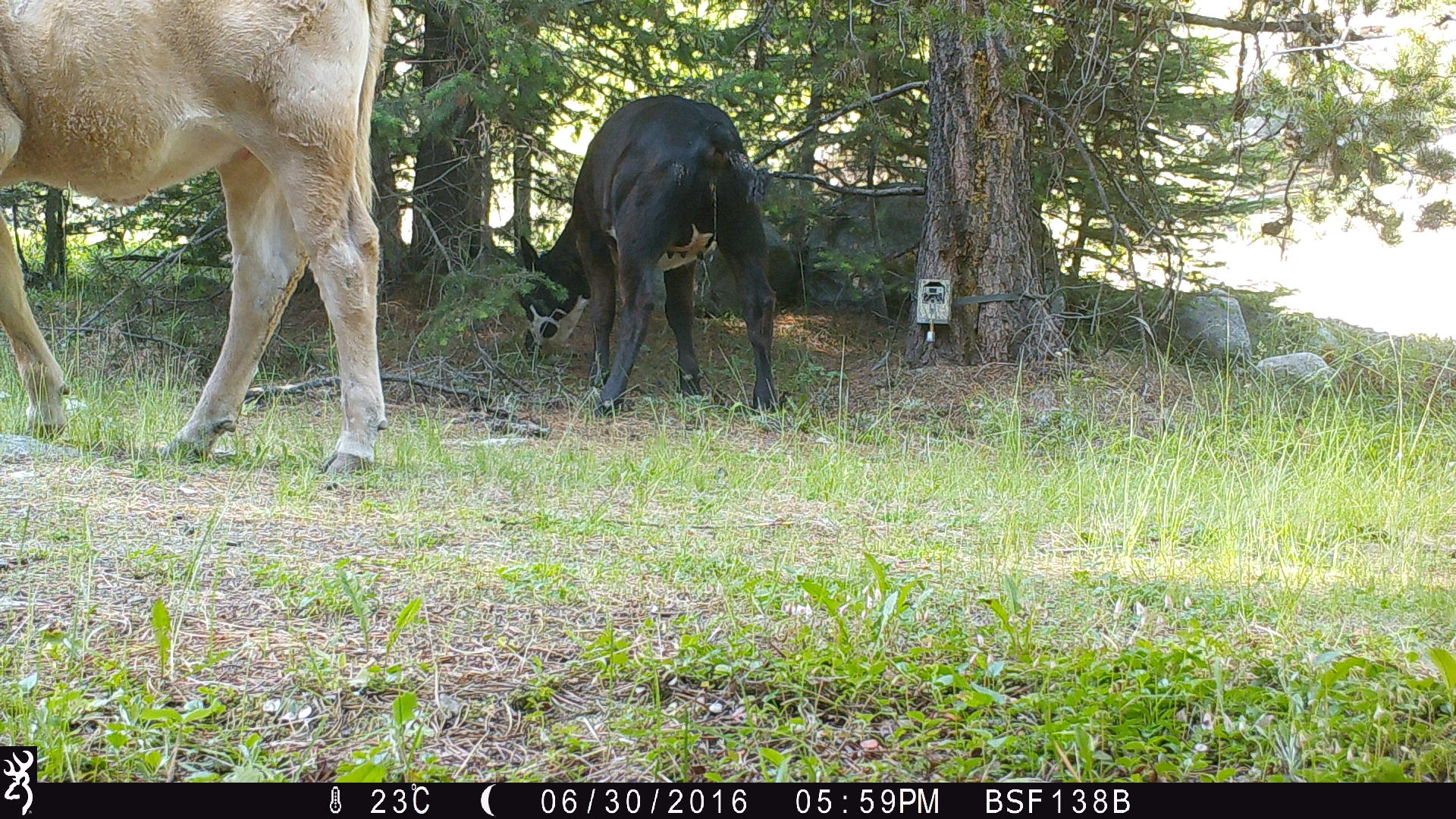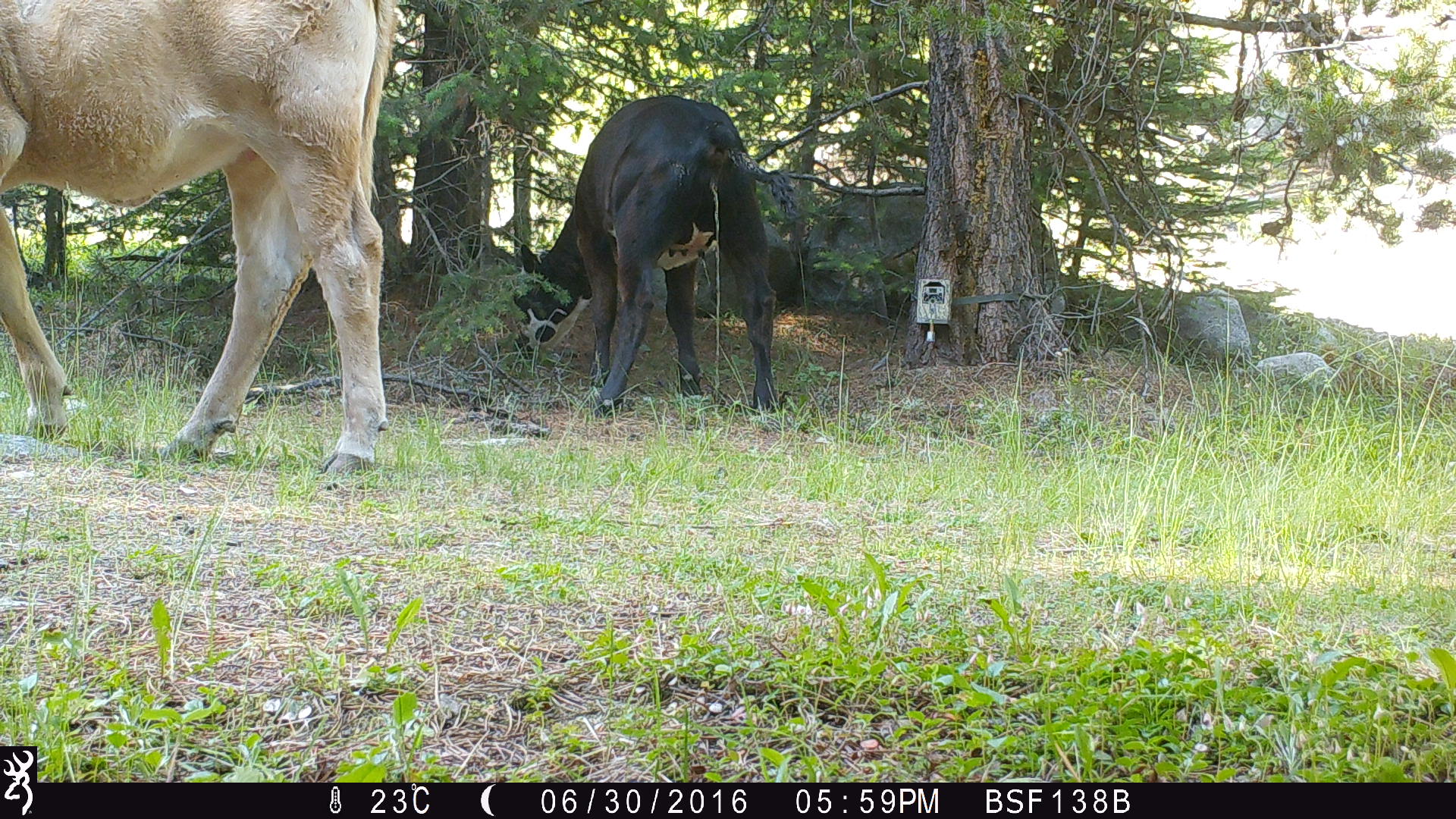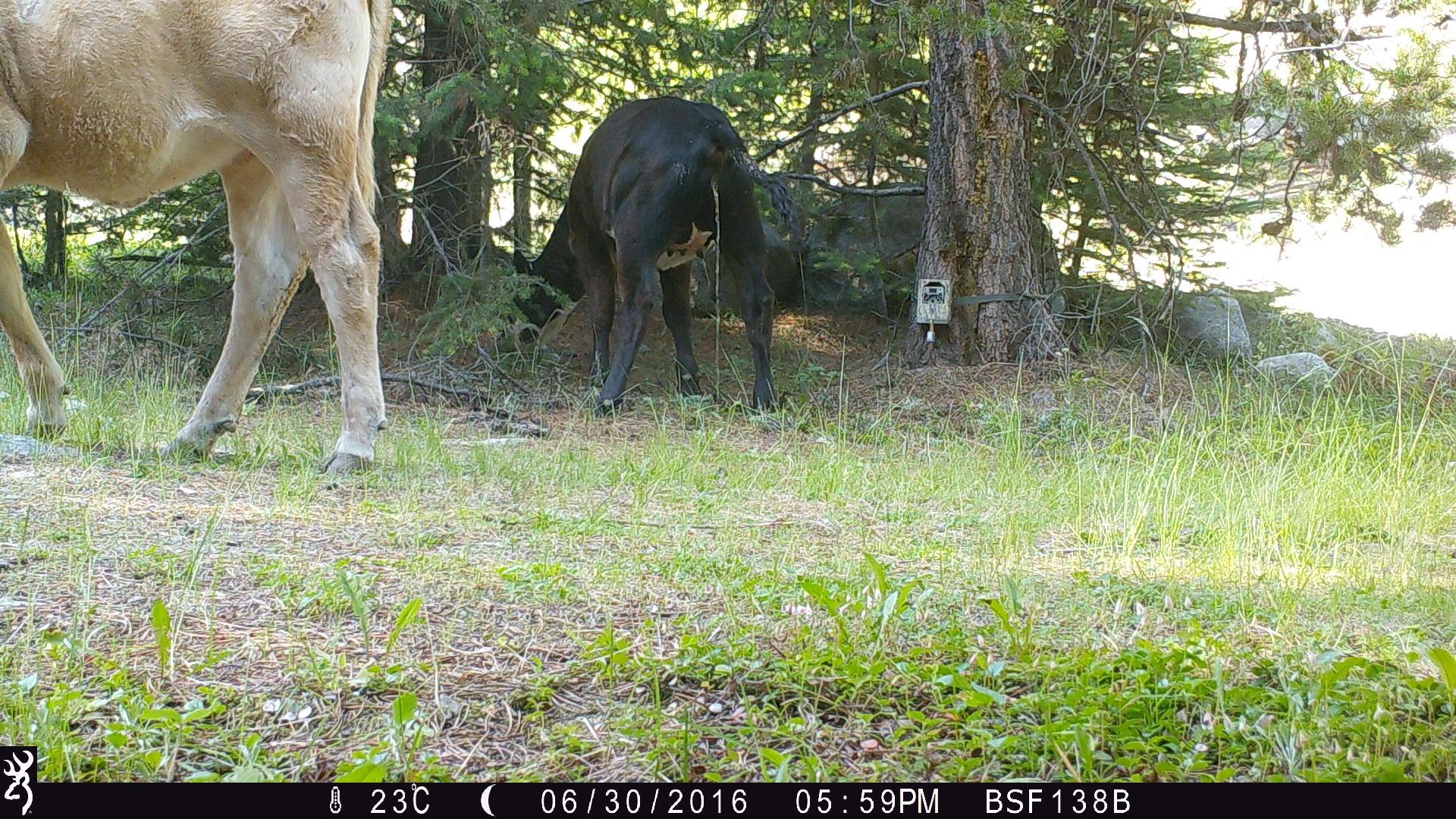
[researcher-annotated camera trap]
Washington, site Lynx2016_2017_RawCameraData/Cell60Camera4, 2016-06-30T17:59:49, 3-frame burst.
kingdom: Animalia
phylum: Chordata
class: Mammalia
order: Artiodactyla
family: Bovidae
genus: Bos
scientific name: Bos taurus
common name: domestic cattle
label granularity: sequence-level